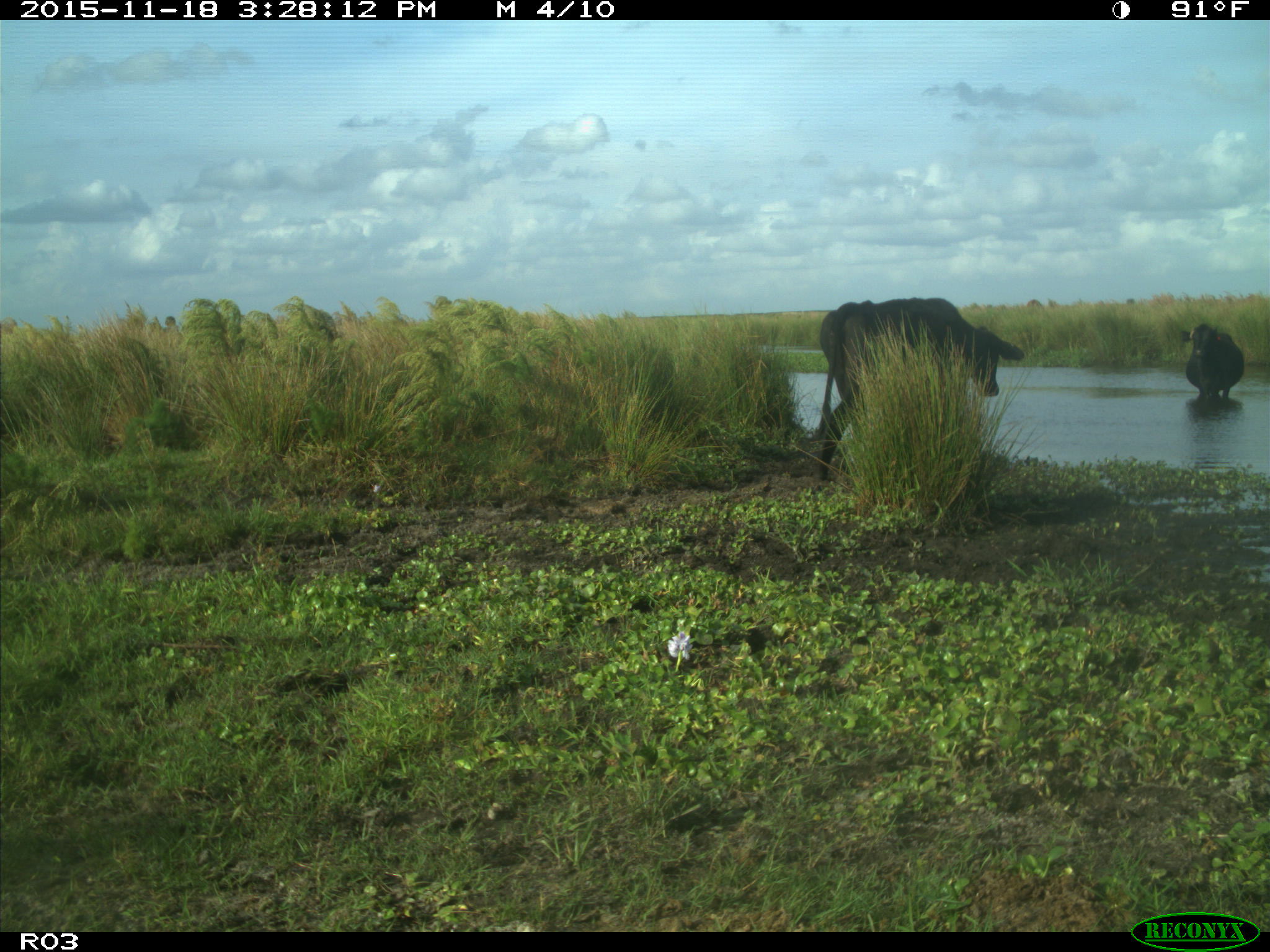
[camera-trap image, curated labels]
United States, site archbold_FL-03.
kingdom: Animalia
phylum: Chordata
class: Mammalia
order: Artiodactyla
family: Bovidae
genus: Bos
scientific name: Bos taurus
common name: domestic cow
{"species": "Bos taurus (domestic cow)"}